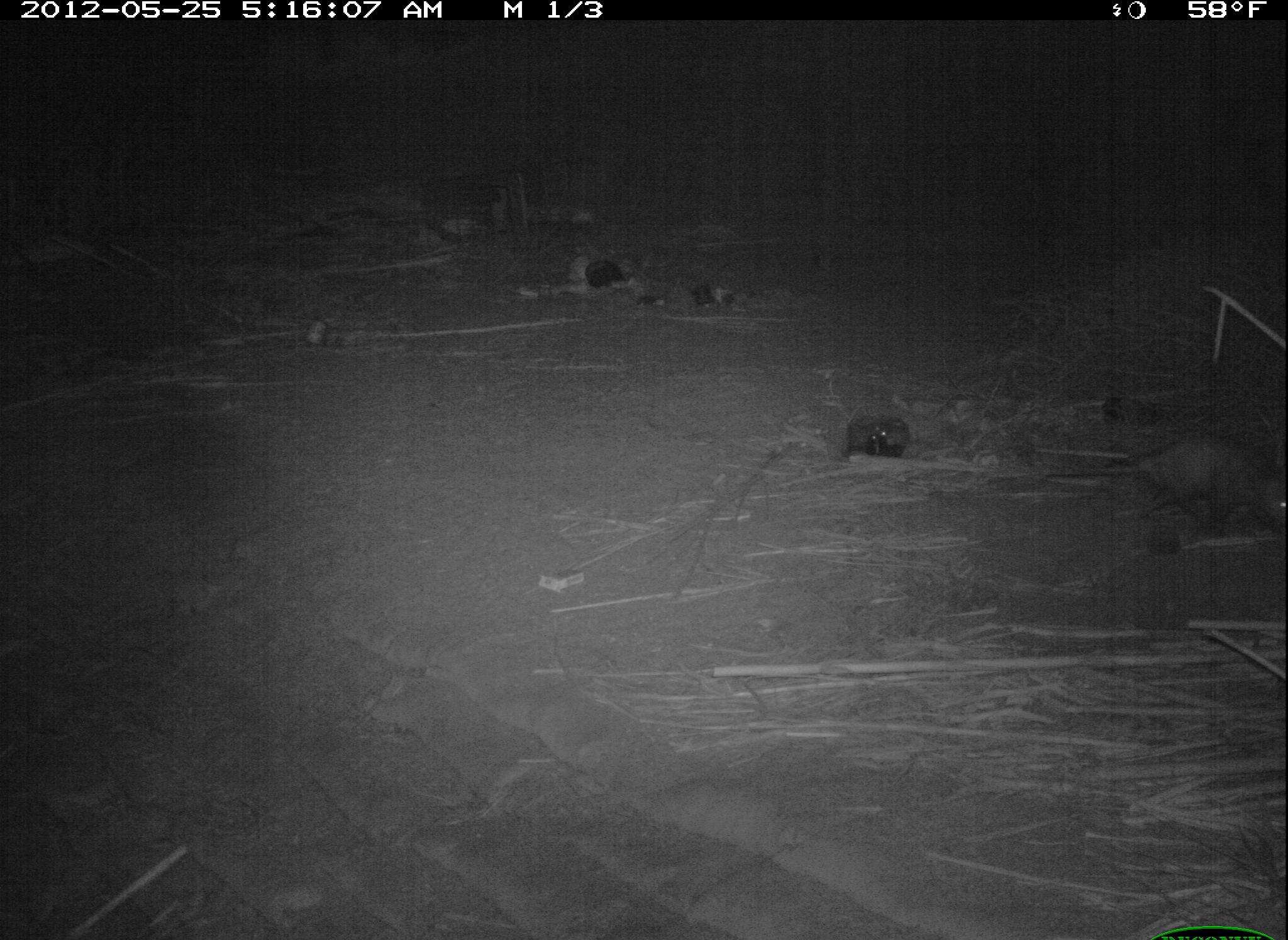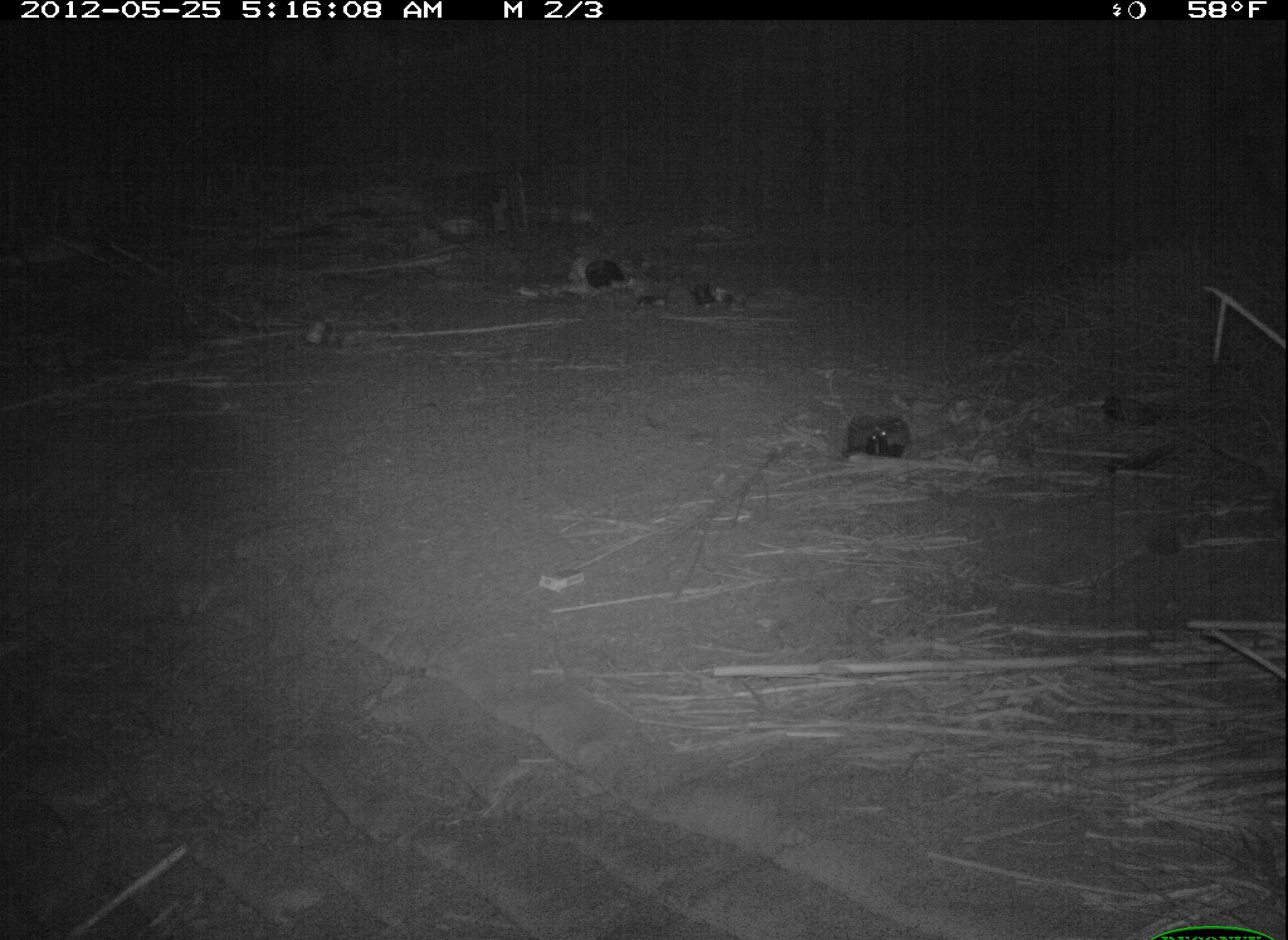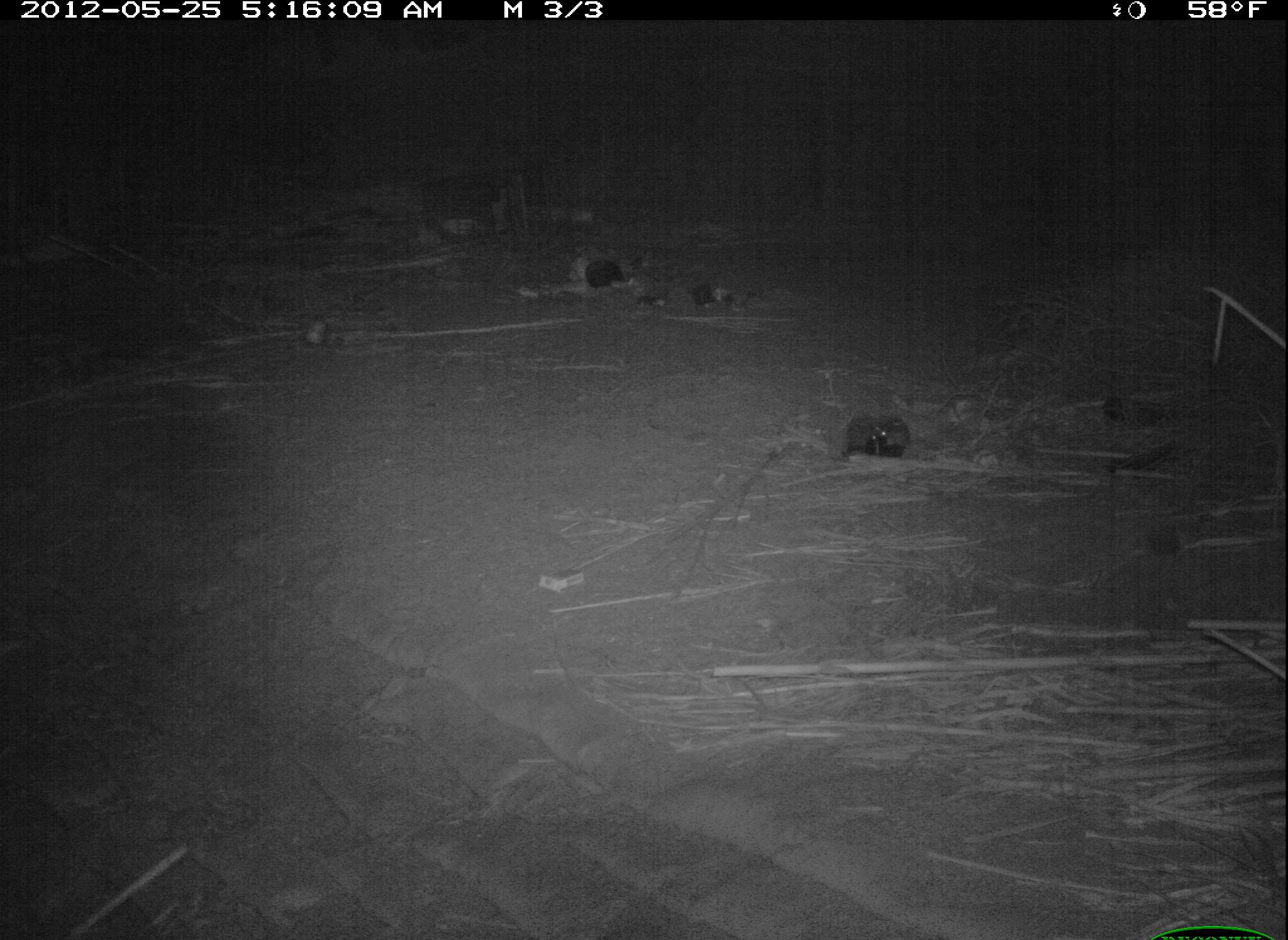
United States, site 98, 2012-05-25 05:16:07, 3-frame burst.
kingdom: Animalia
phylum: Chordata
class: Mammalia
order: Didelphimorphia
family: Didelphidae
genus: Didelphis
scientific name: Didelphis virginiana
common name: virginia opossum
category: opossum